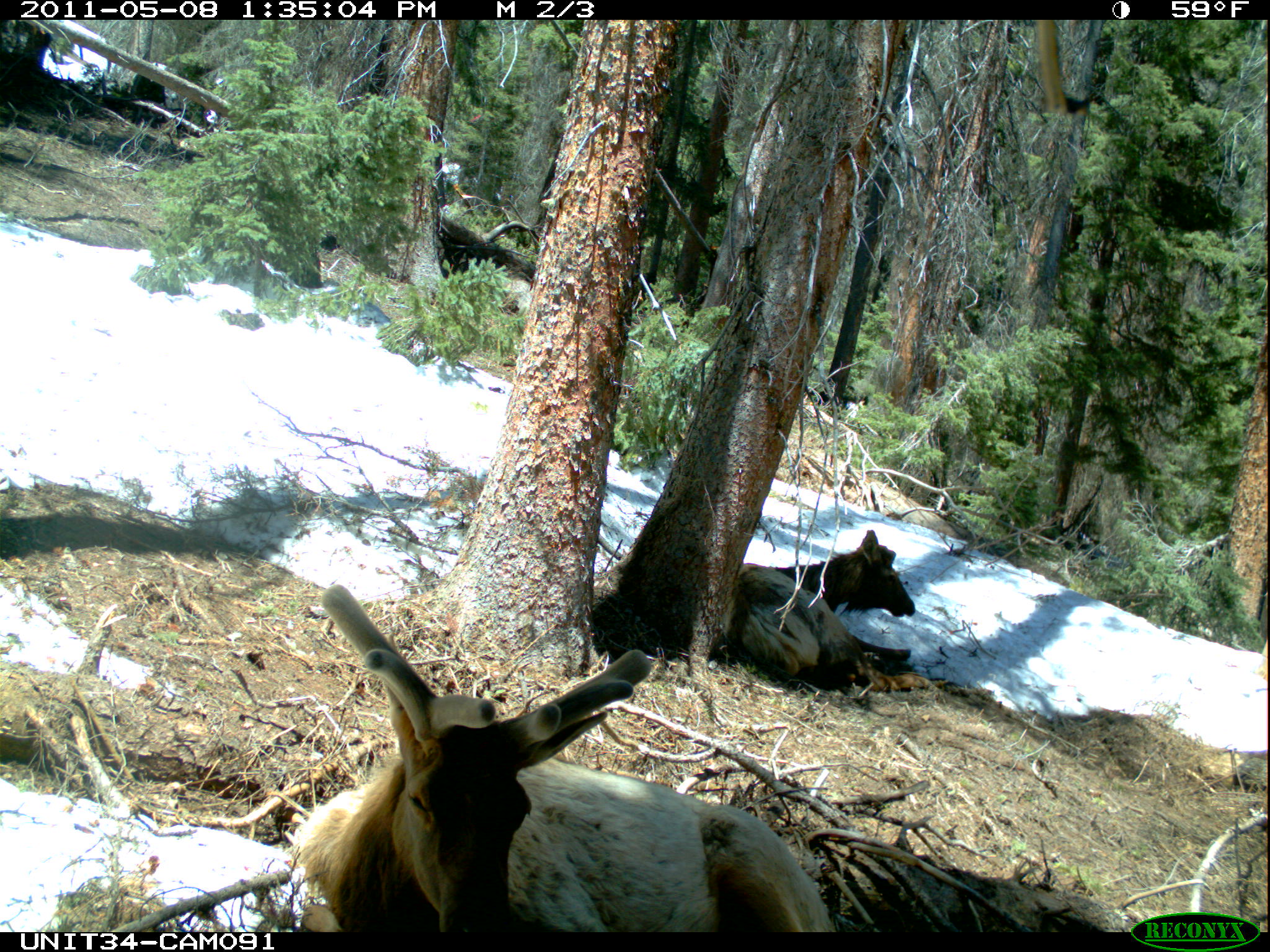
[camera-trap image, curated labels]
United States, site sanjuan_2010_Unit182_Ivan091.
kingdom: Animalia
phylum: Chordata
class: Mammalia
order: Artiodactyla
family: Cervidae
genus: Cervus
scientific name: Cervus elaphus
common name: red deer